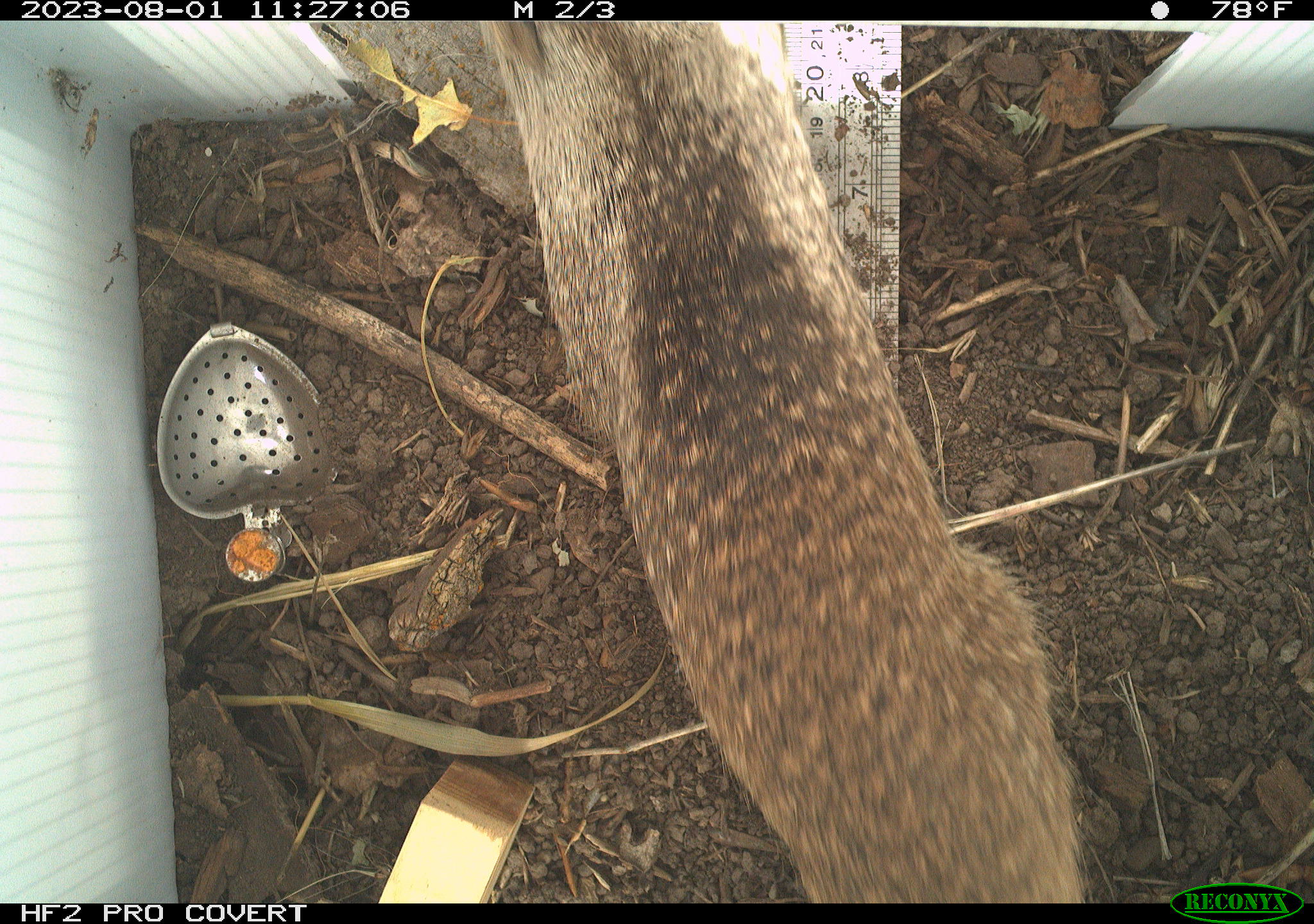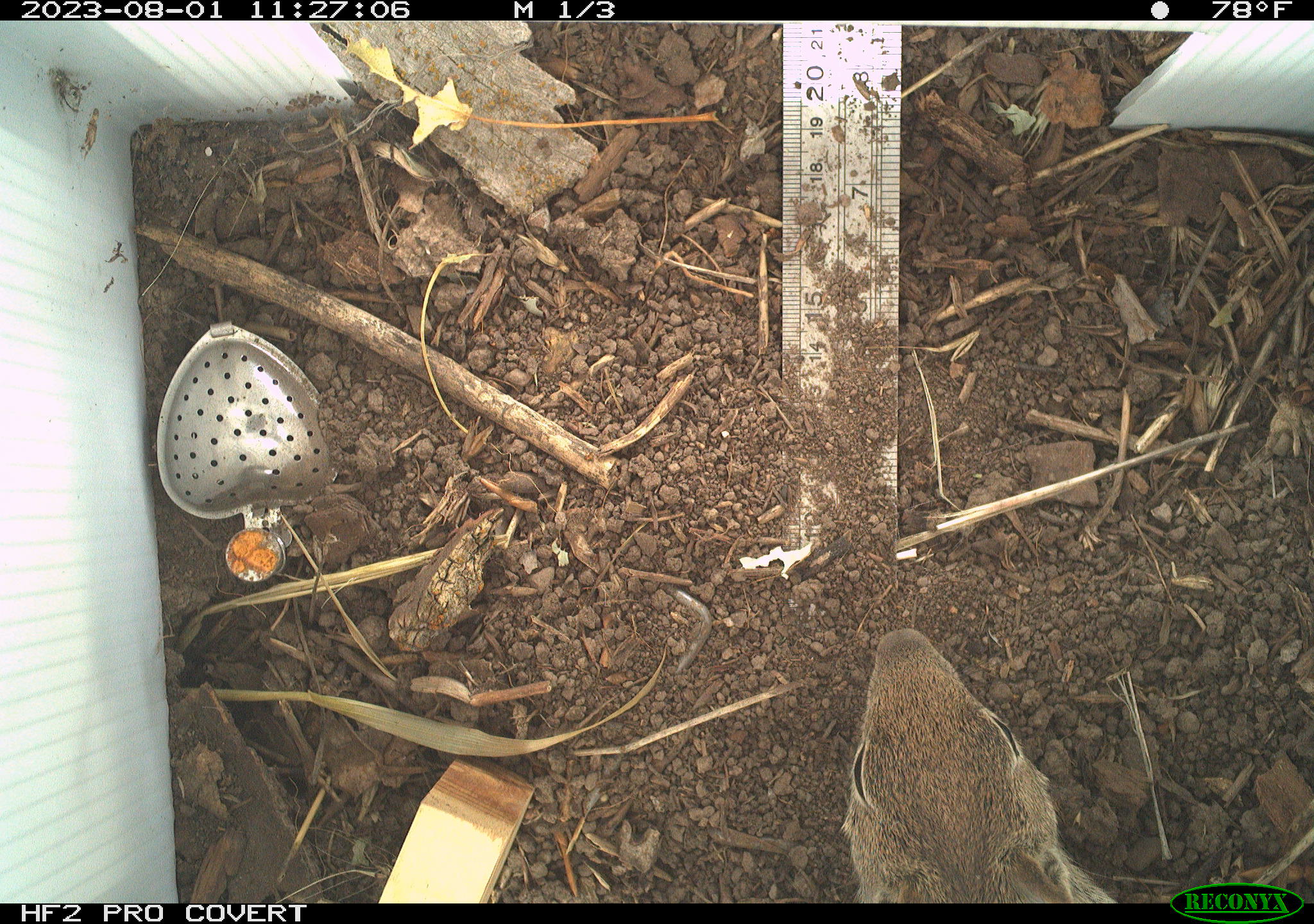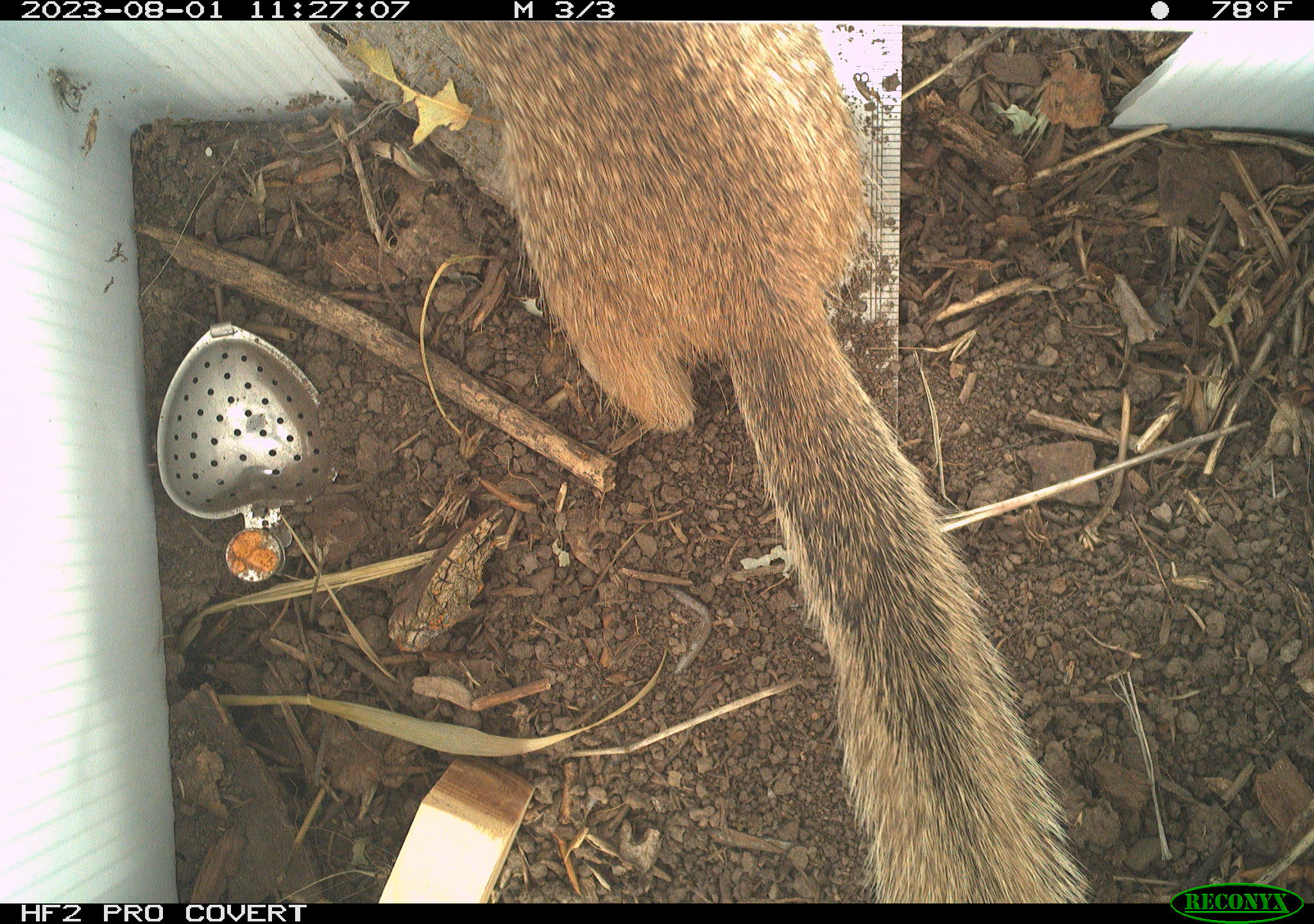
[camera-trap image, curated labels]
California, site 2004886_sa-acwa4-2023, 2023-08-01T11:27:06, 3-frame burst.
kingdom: Animalia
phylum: Chordata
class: Mammalia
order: Rodentia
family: Sciuridae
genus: Otospermophilus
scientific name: Otospermophilus beecheyi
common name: california ground squirrel